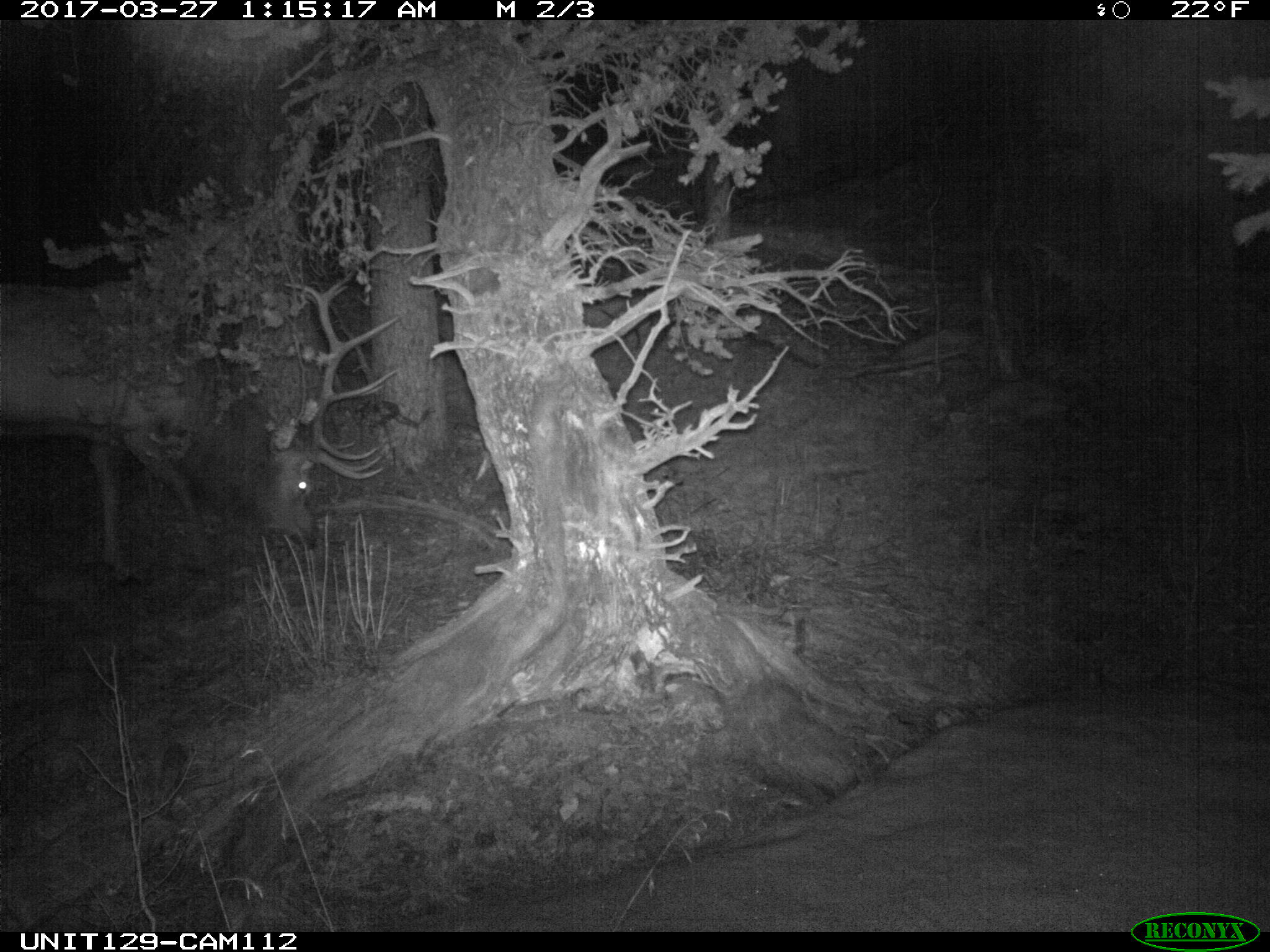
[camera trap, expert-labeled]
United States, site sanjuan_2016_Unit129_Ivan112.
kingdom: Animalia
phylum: Chordata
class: Mammalia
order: Artiodactyla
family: Cervidae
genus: Cervus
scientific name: Cervus elaphus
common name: red deer